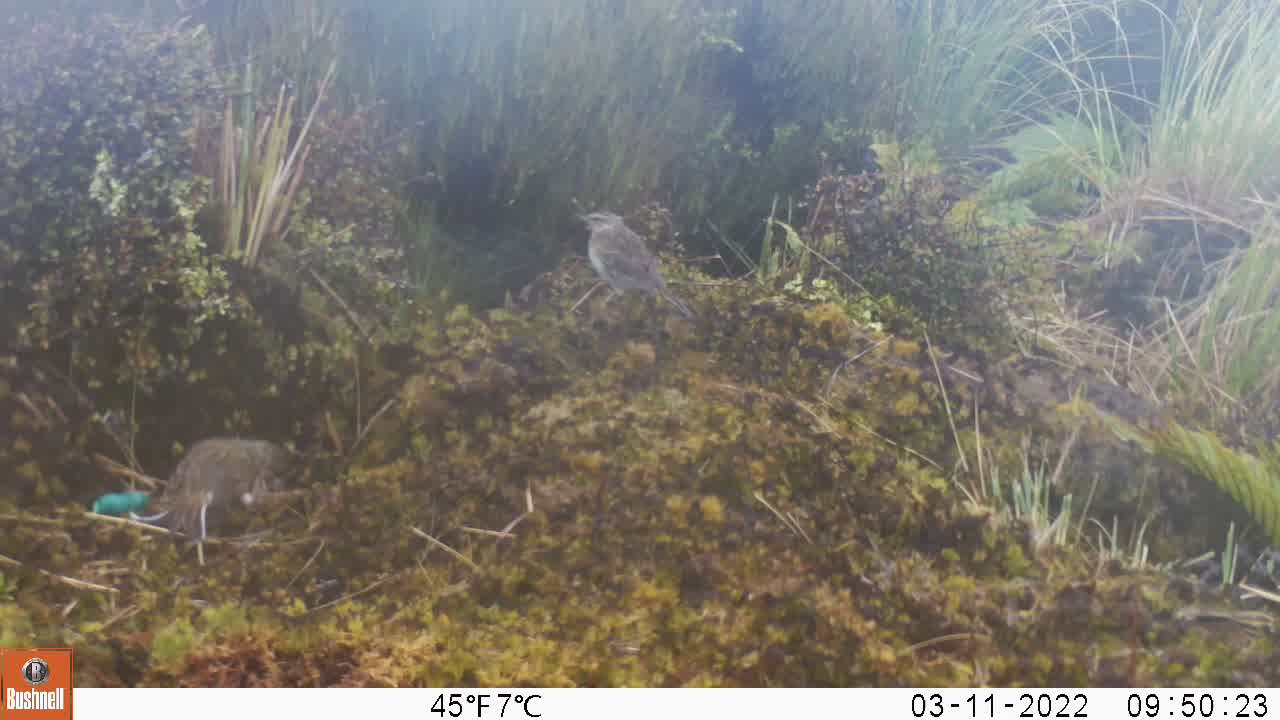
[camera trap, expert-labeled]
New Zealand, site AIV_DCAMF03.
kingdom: Animalia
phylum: Chordata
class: Aves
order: Passeriformes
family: Motacillidae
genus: Anthus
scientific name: Anthus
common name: pipit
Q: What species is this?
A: Pipit (Anthus).